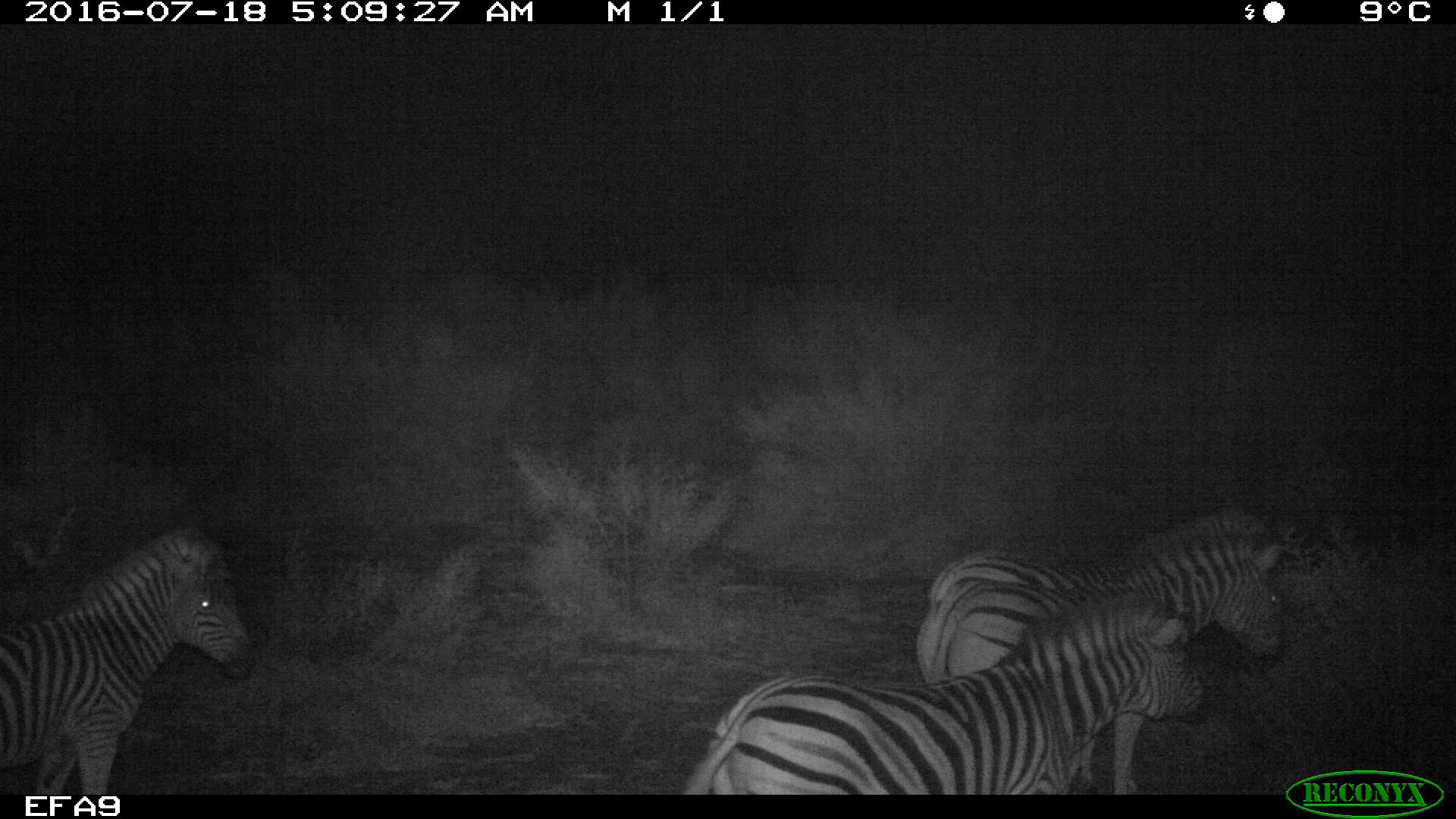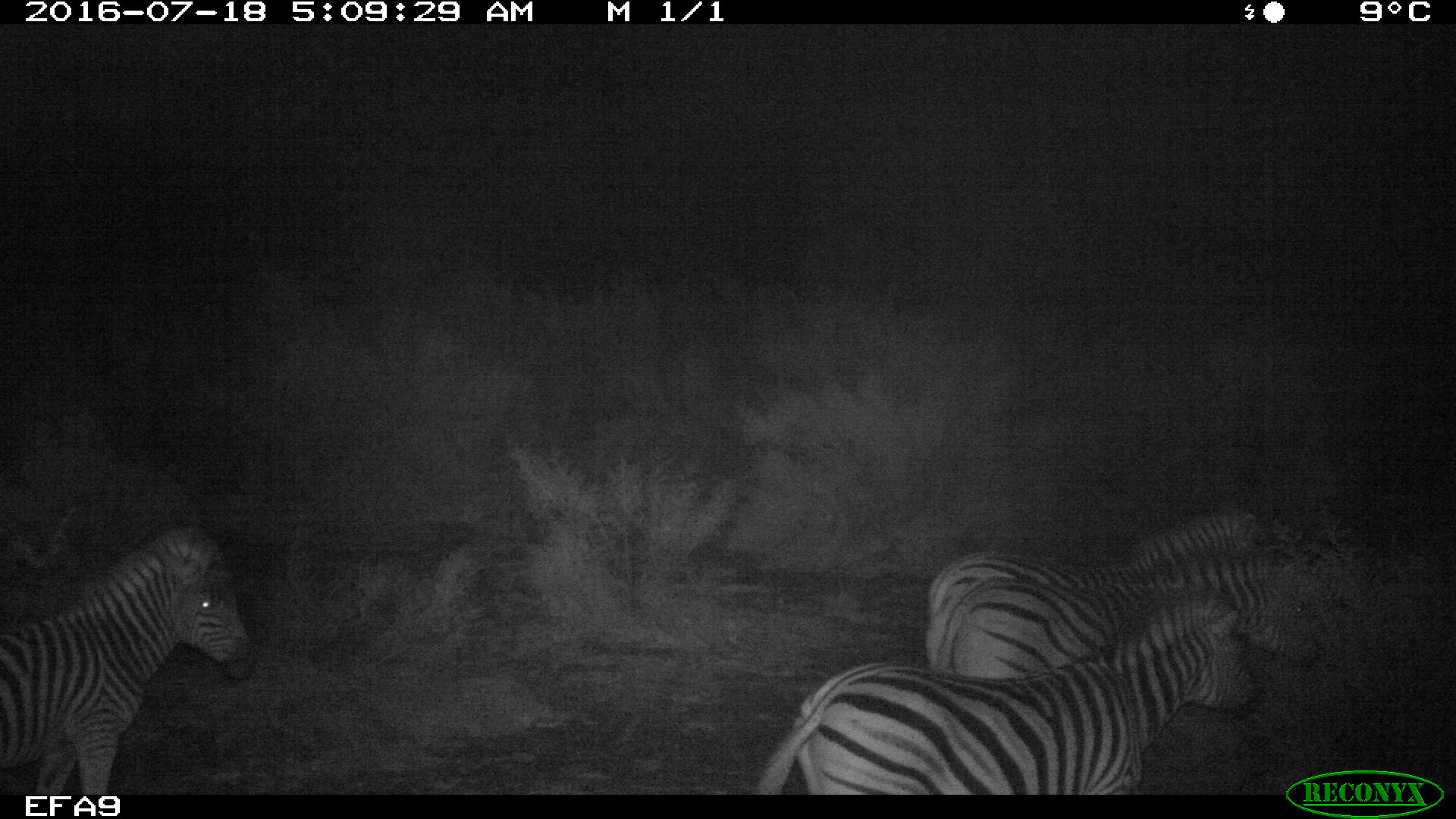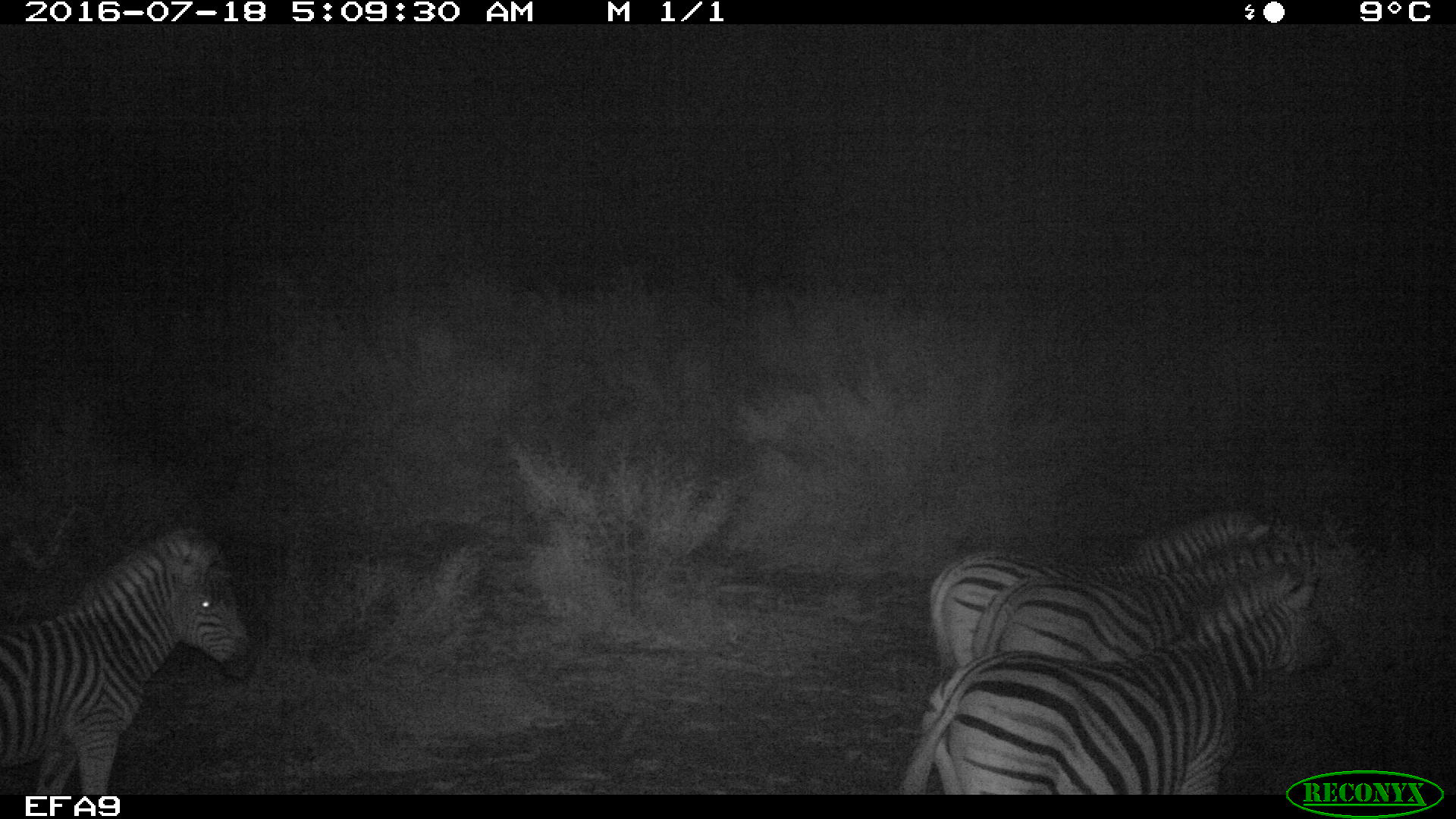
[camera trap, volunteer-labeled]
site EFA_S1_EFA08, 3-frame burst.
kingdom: Animalia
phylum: Chordata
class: Mammalia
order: Perissodactyla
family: Equidae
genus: Equus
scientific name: Equus quagga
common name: plains zebra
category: zebraplains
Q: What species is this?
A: Zebraplains (plains zebra) (Equus quagga).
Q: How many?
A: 4.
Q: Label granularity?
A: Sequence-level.